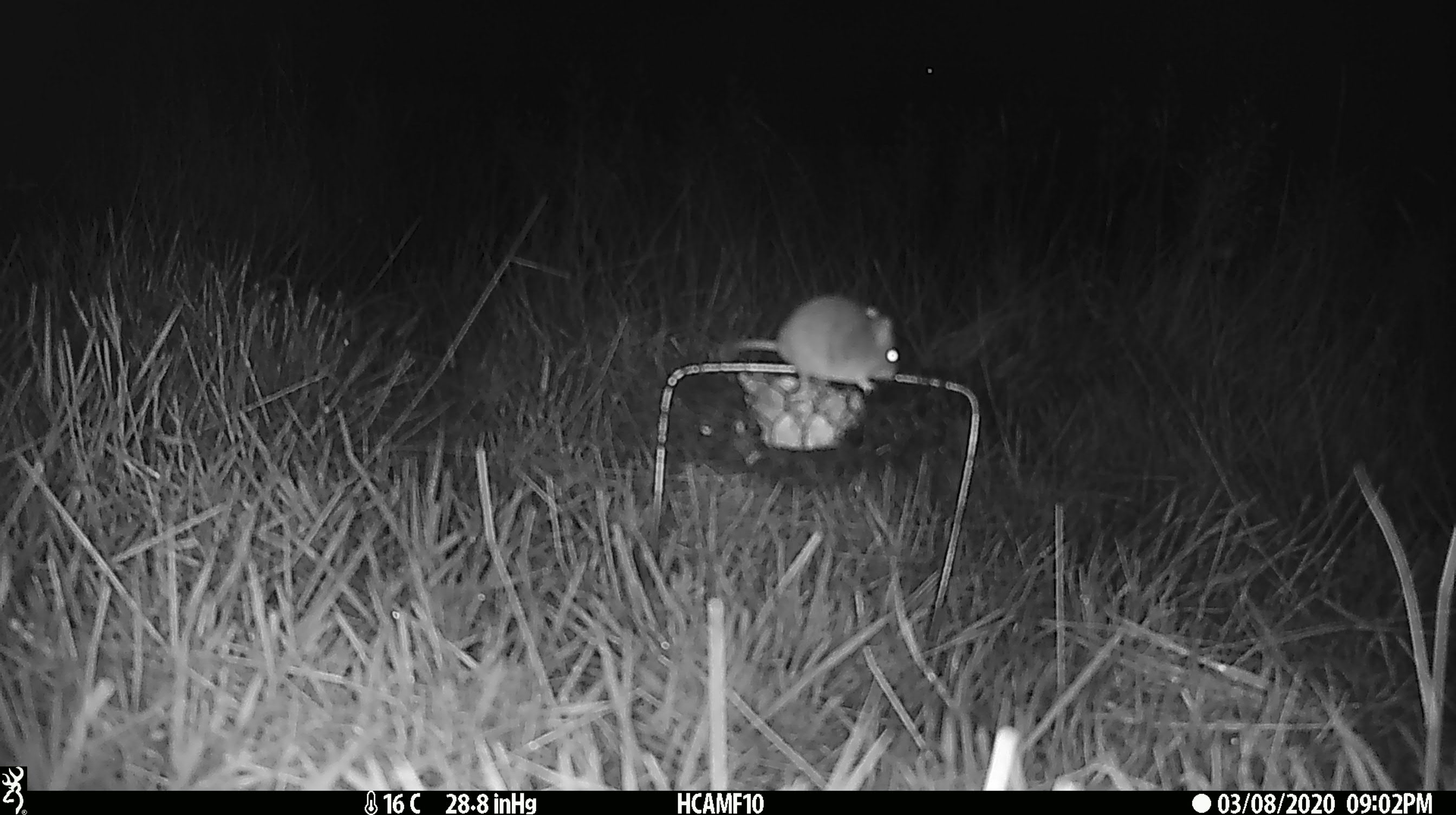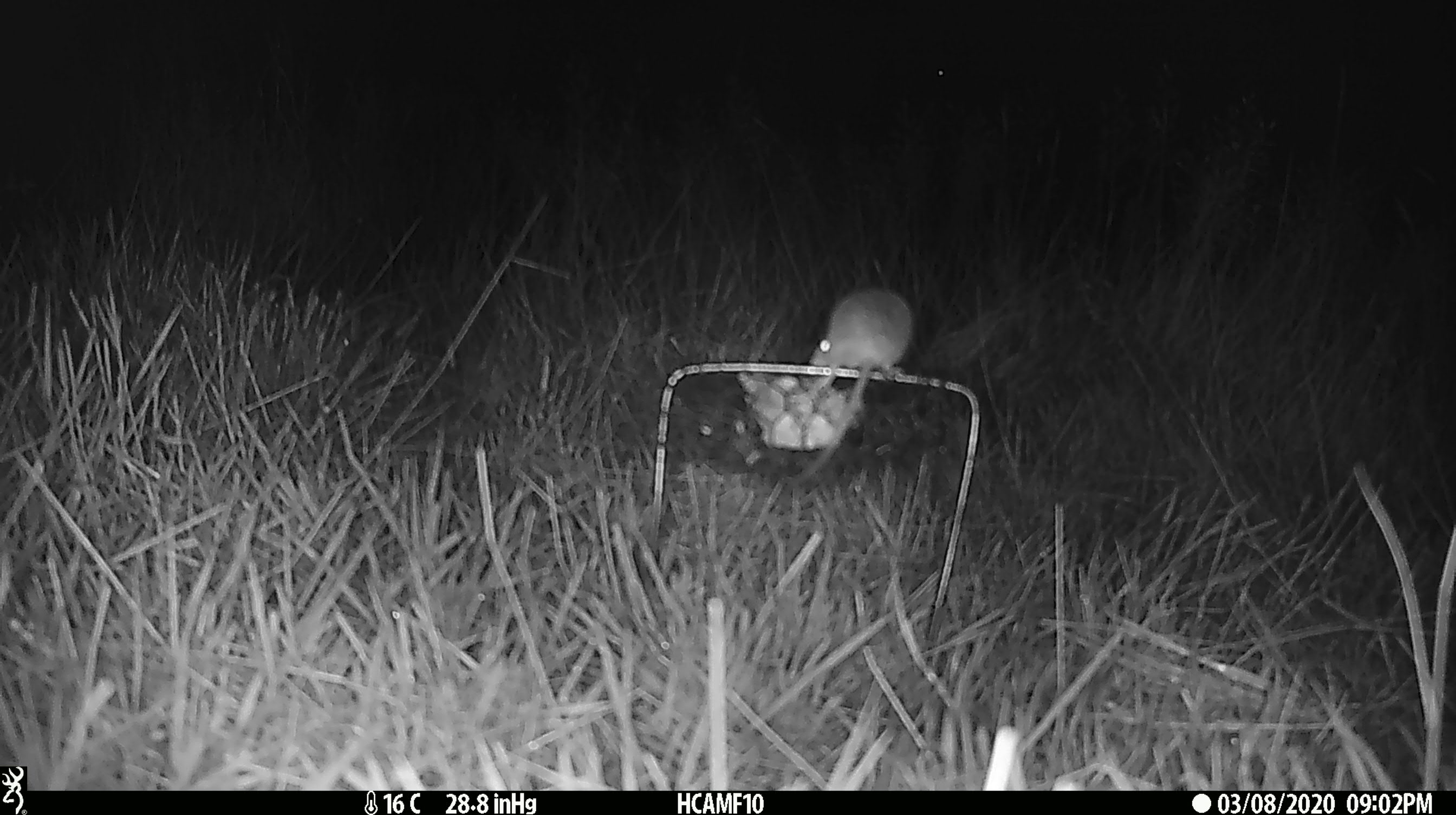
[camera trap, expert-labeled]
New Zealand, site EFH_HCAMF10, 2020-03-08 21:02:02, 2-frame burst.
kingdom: Animalia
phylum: Chordata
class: Mammalia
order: Rodentia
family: Muridae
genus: Mus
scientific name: Mus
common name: mouse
Mouse (Mus).